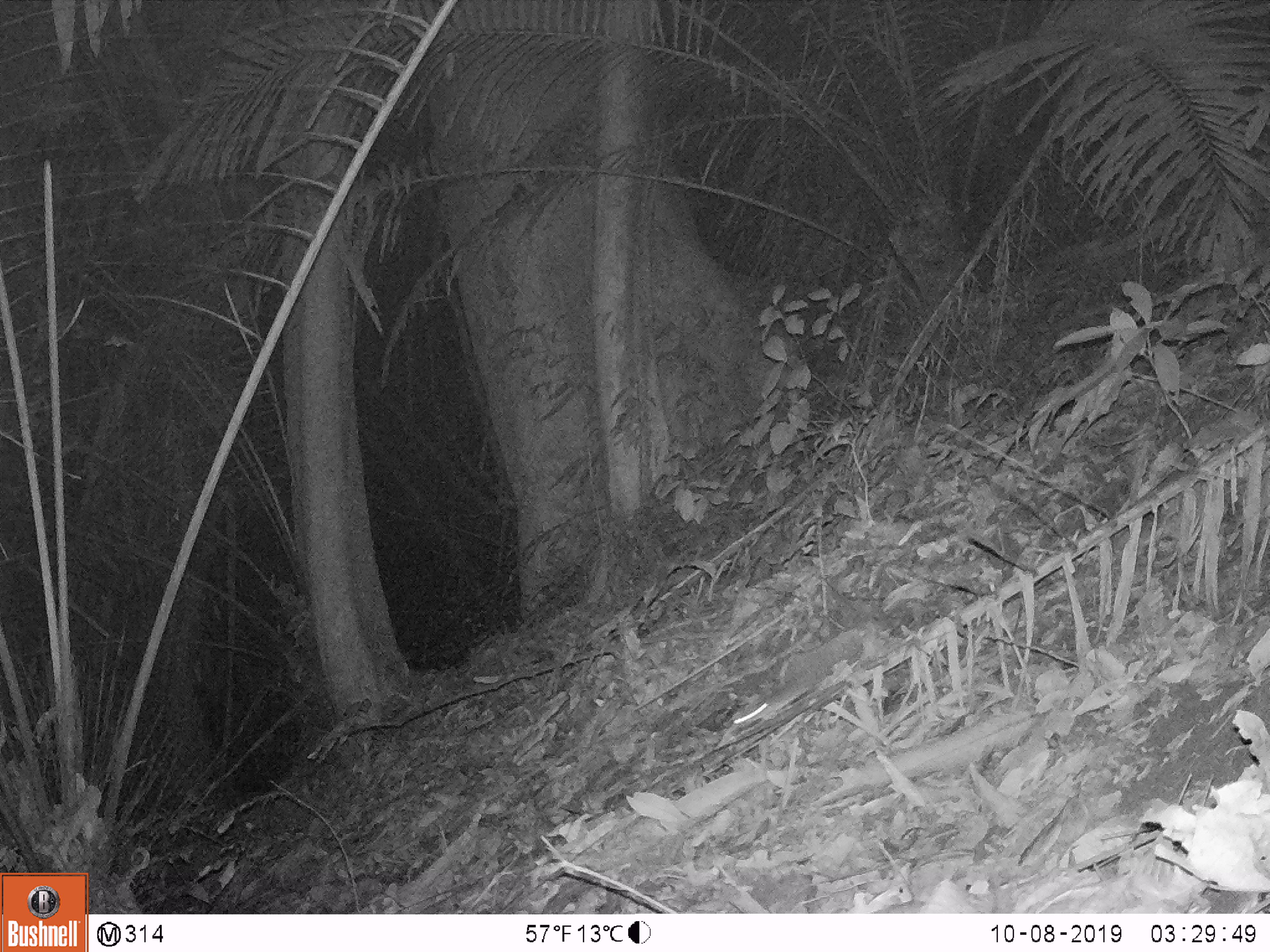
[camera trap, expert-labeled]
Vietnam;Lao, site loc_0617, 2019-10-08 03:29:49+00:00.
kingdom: Animalia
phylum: Chordata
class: Mammalia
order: Rodentia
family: Muridae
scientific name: Muridae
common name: old-world mice and rats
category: unidentified murid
Unidentified murid (old-world mice and rats) (Muridae). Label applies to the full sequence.